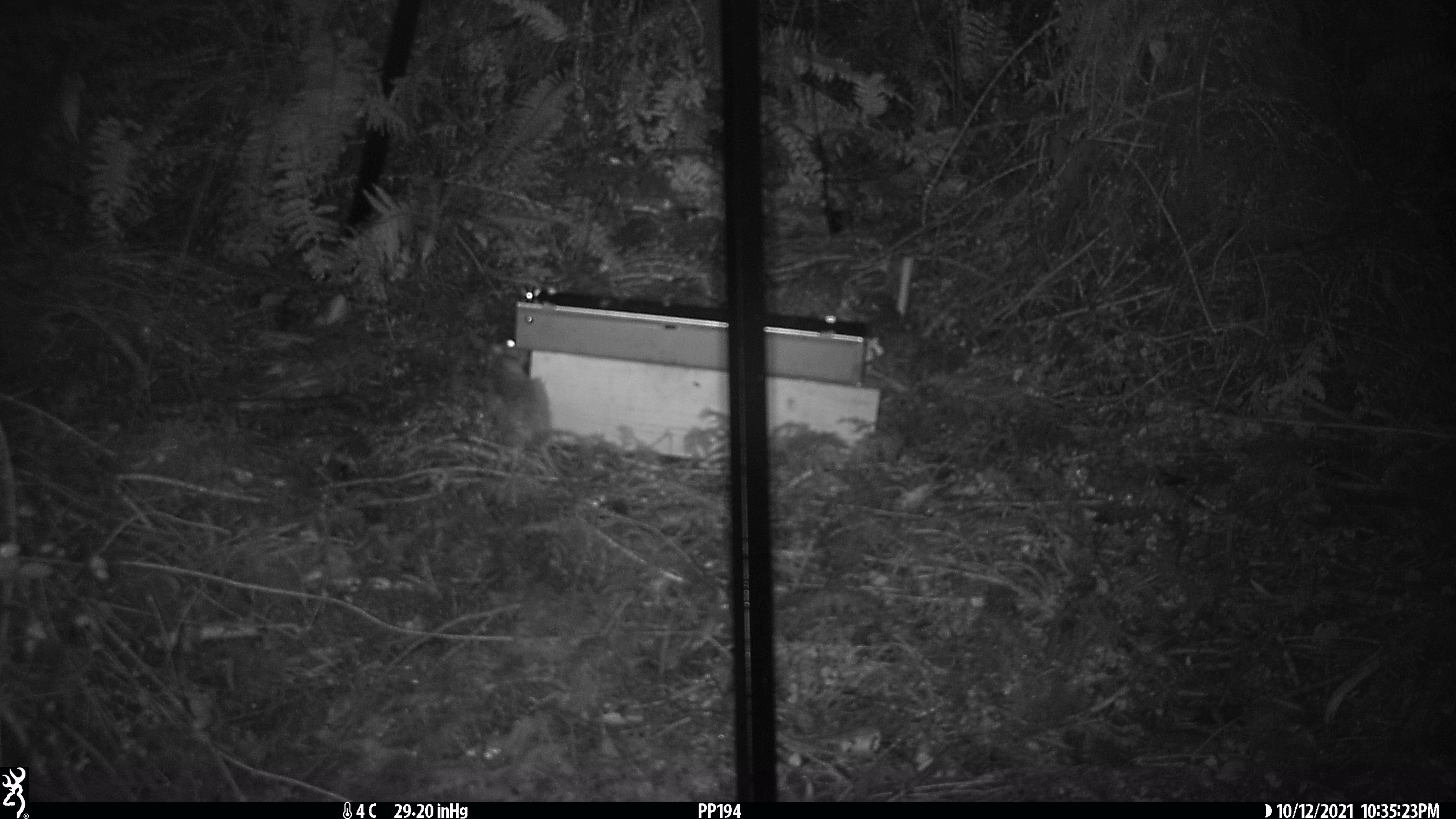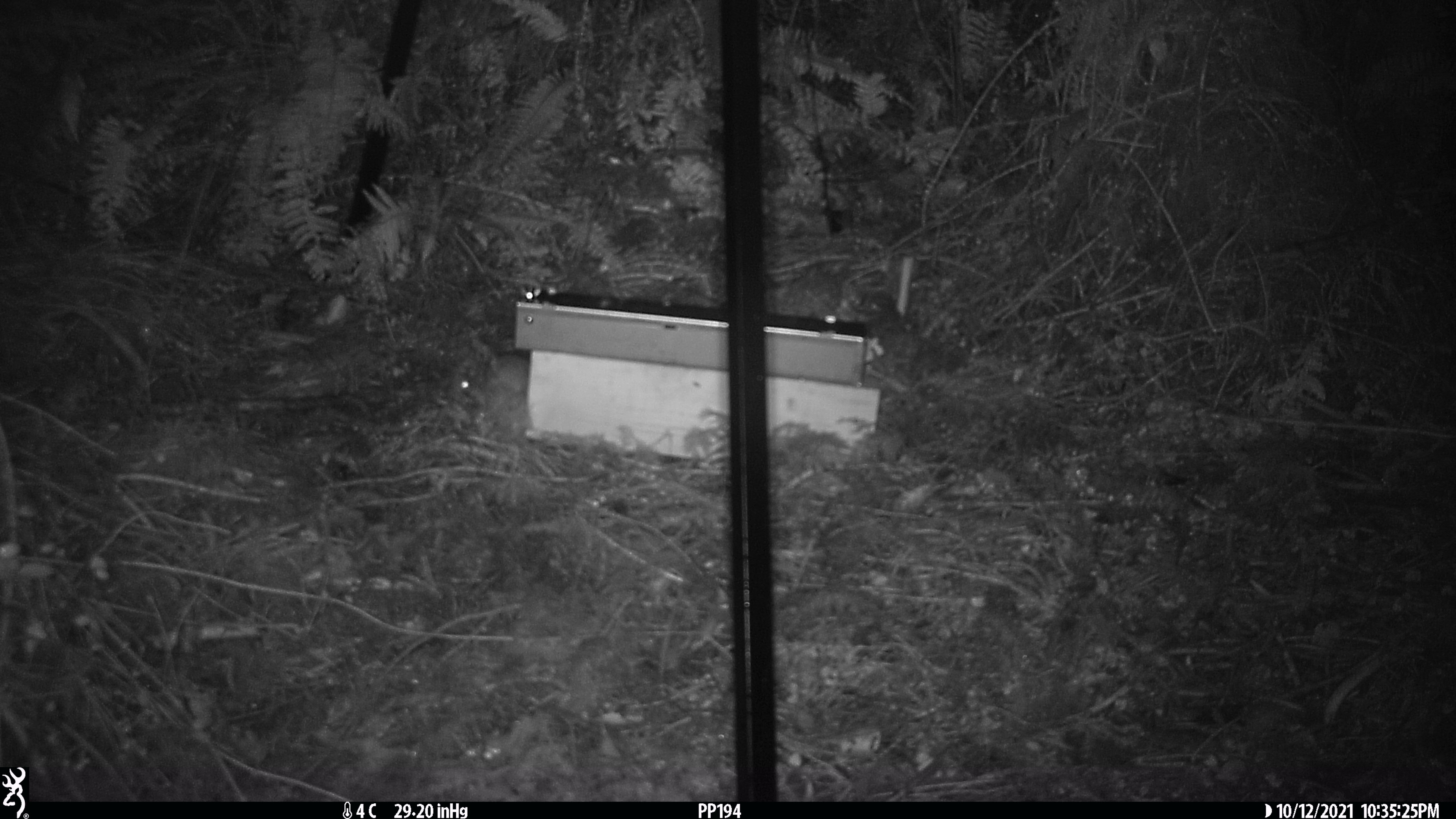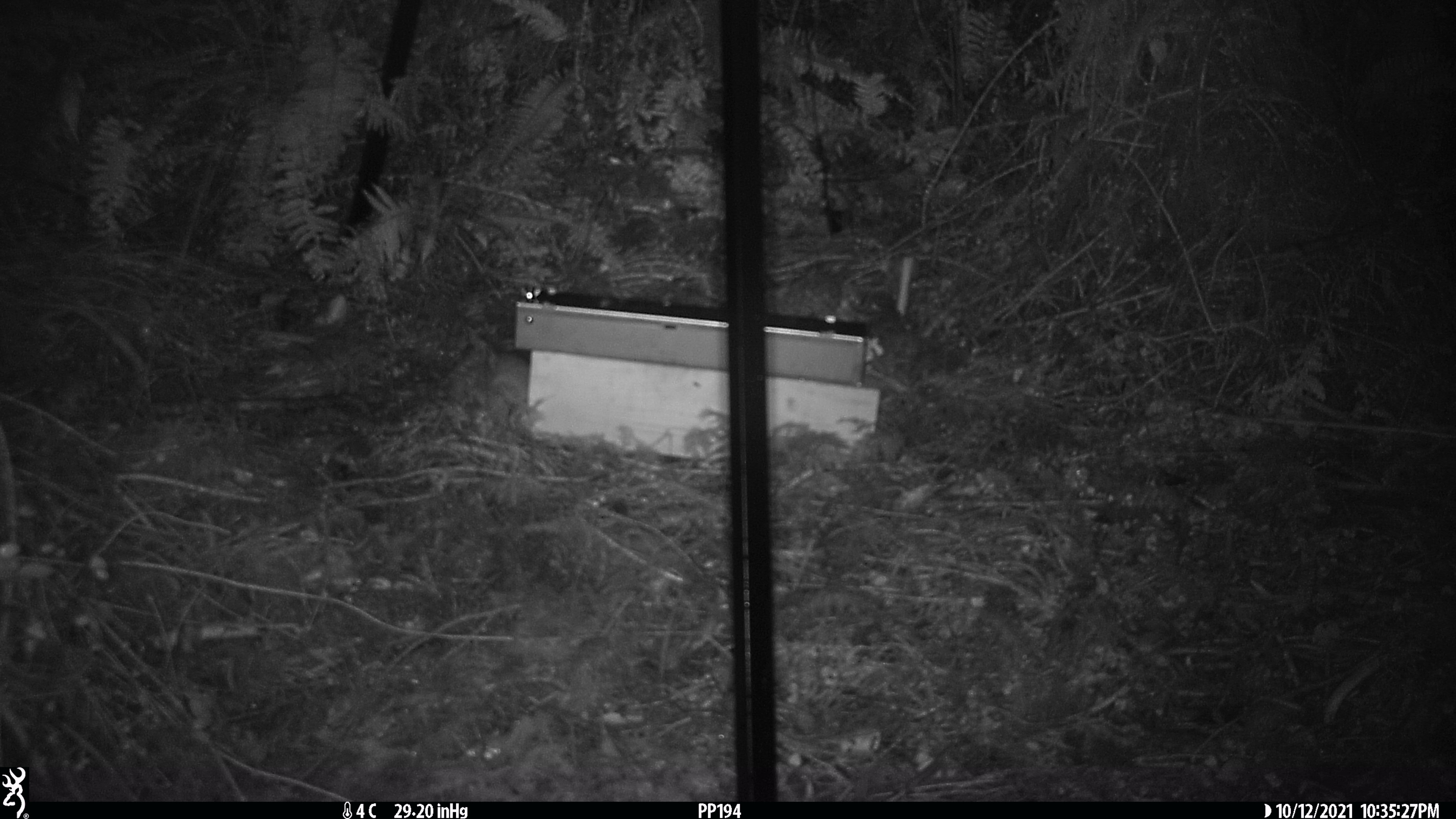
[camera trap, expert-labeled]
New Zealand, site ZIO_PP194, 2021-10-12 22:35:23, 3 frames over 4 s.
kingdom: Animalia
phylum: Chordata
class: Mammalia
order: Rodentia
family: Muridae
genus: Rattus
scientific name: Rattus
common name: rat